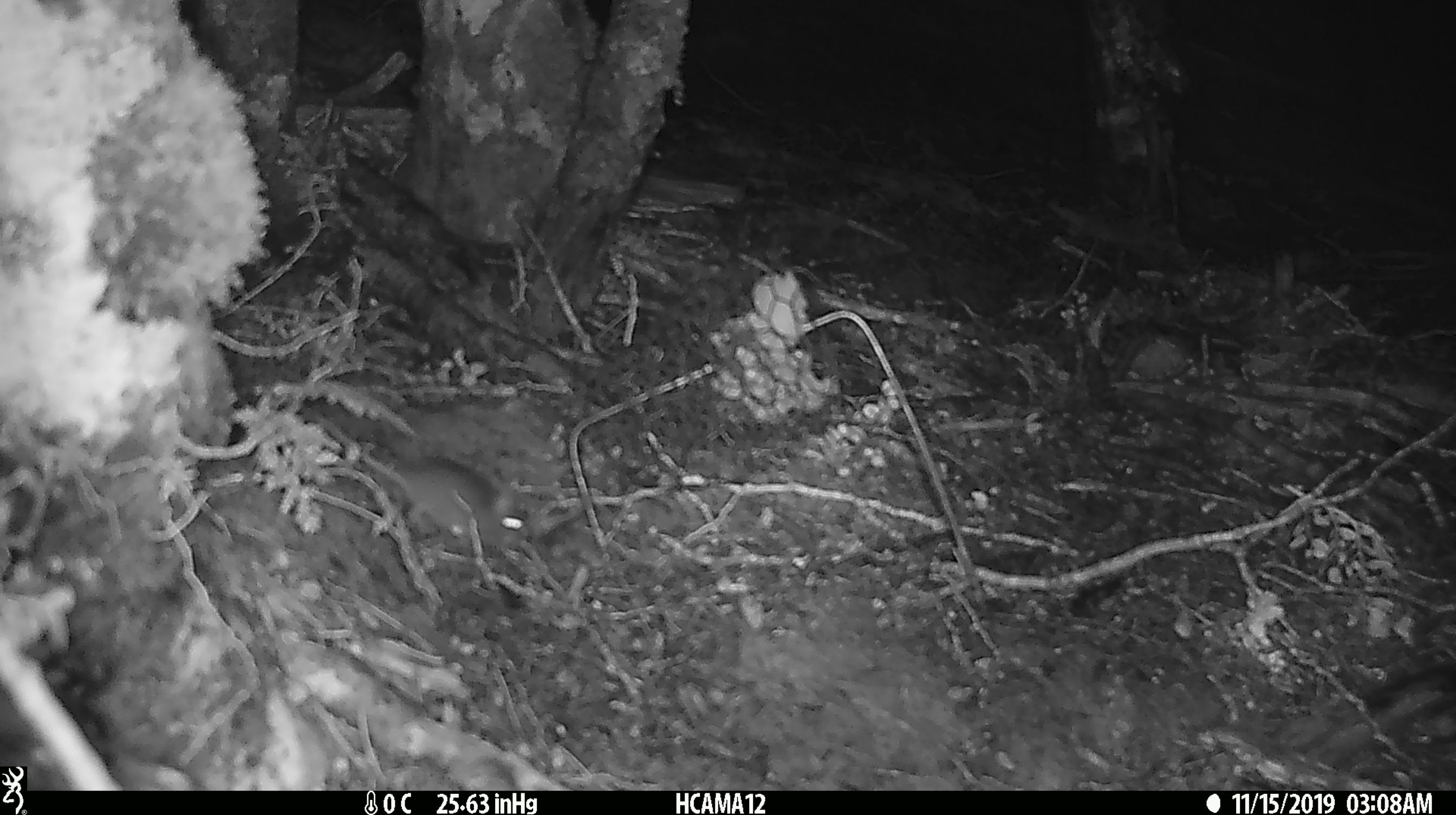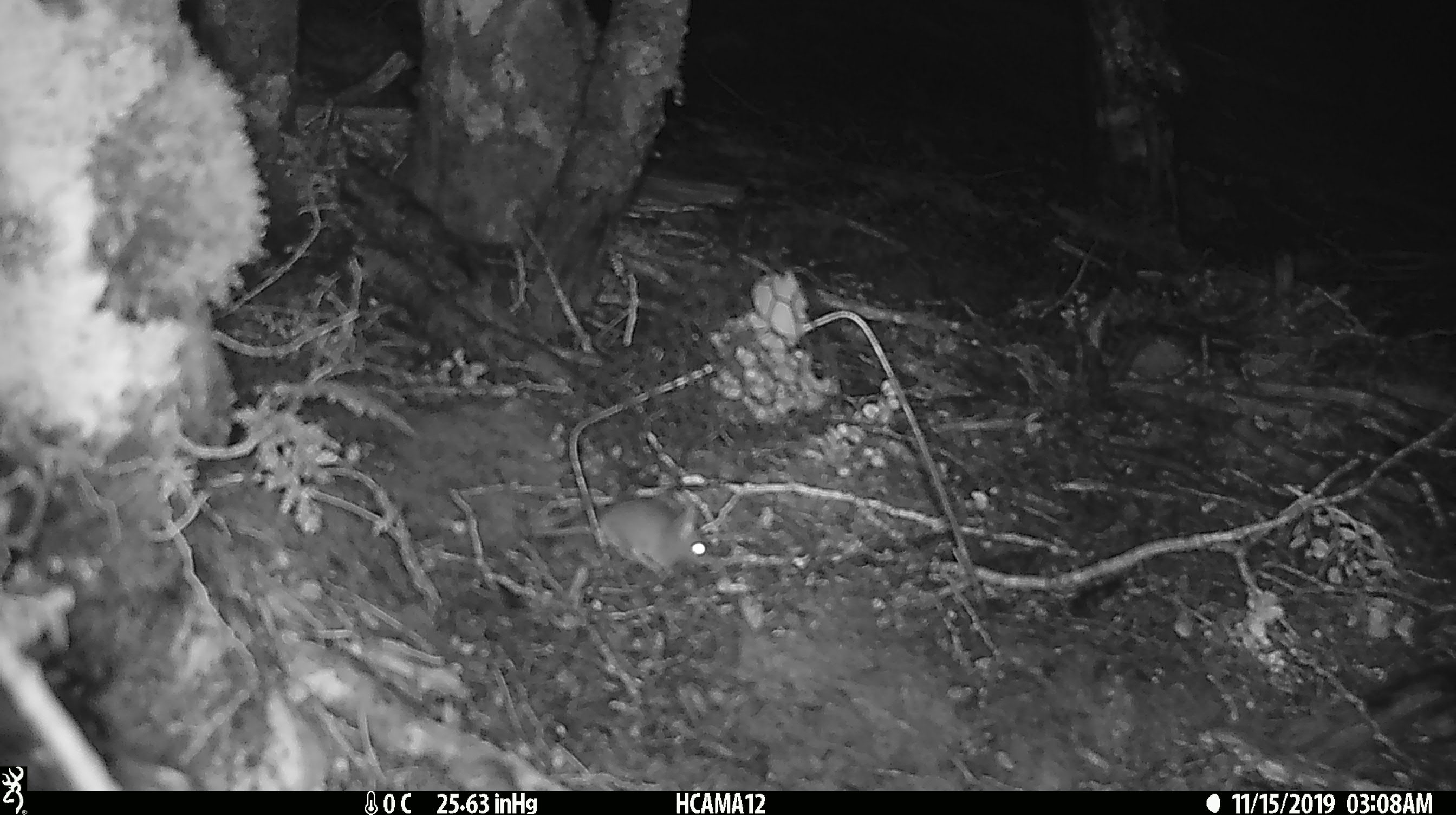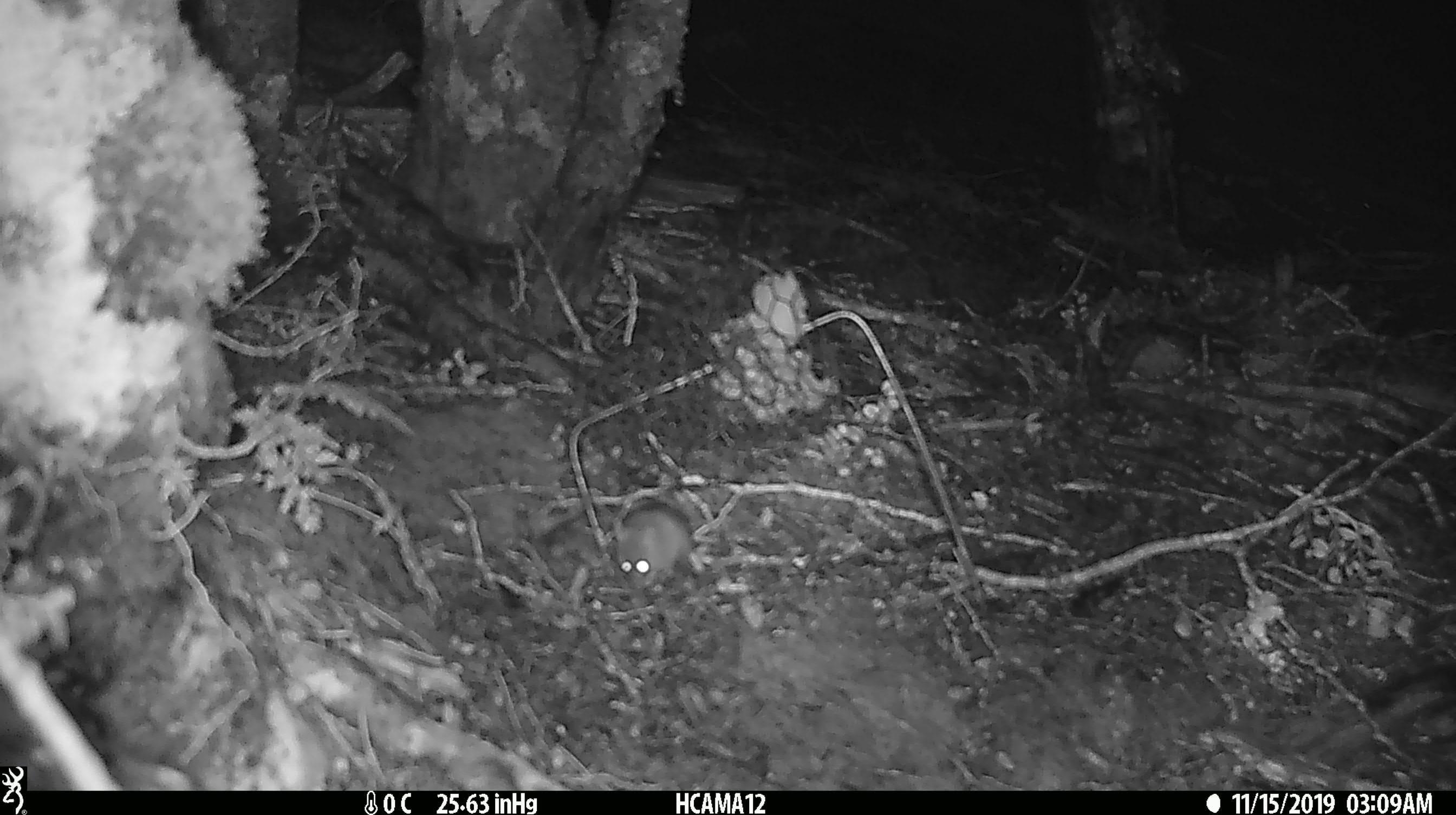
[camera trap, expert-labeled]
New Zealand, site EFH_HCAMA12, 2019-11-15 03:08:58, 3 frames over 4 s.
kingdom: Animalia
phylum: Chordata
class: Mammalia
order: Rodentia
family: Muridae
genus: Mus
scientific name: Mus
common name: mouse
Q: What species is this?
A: Mouse (Mus).